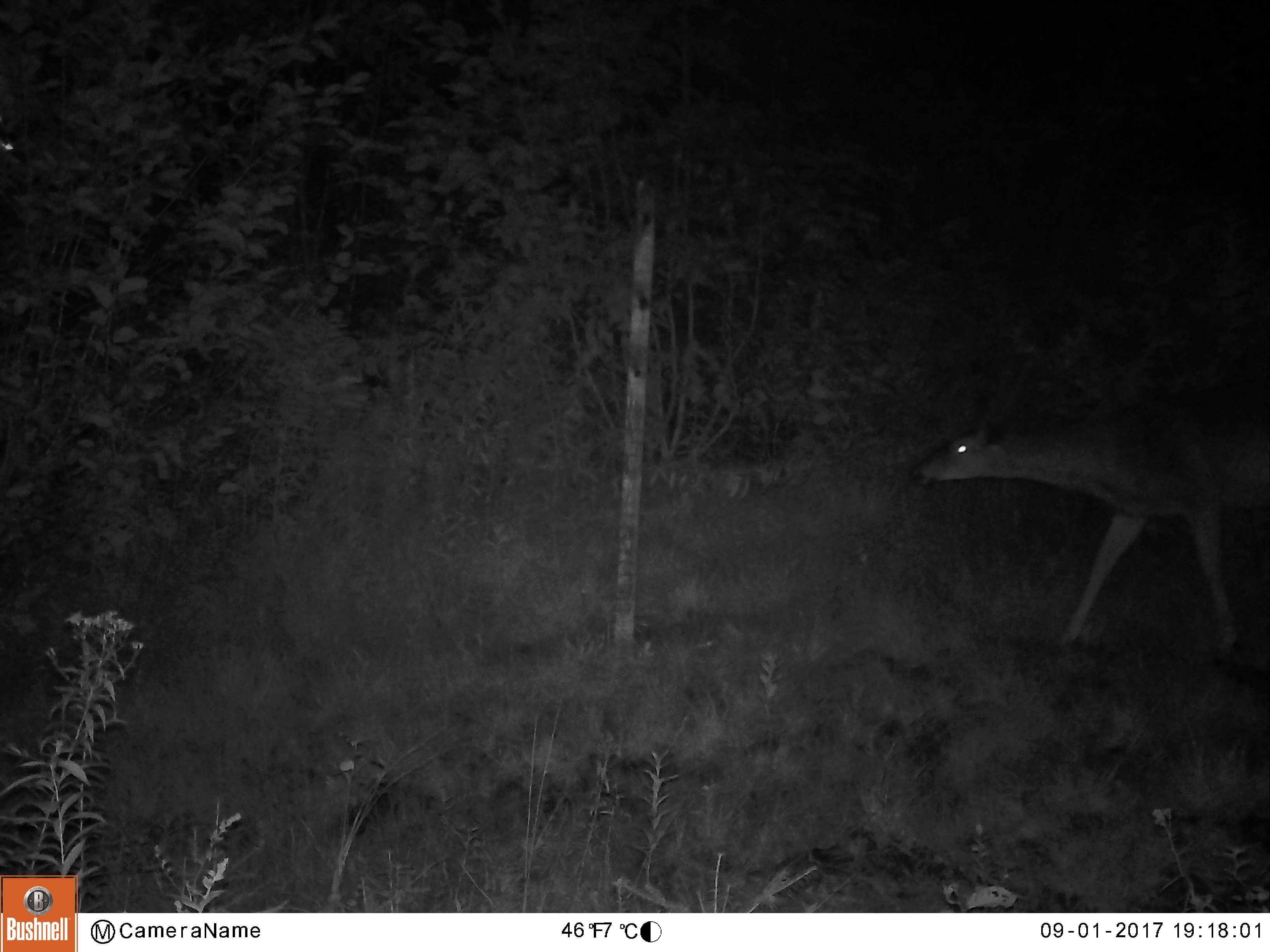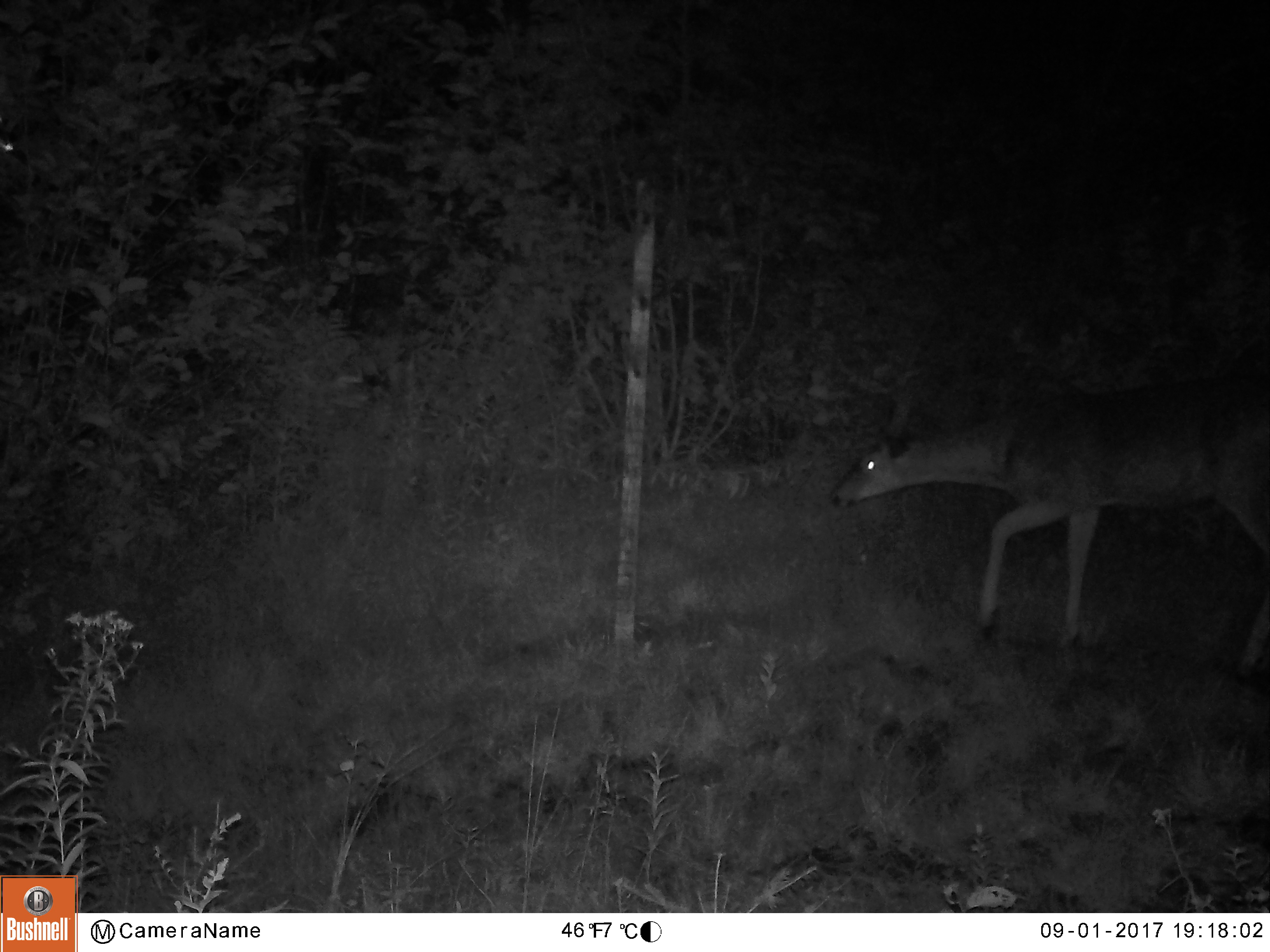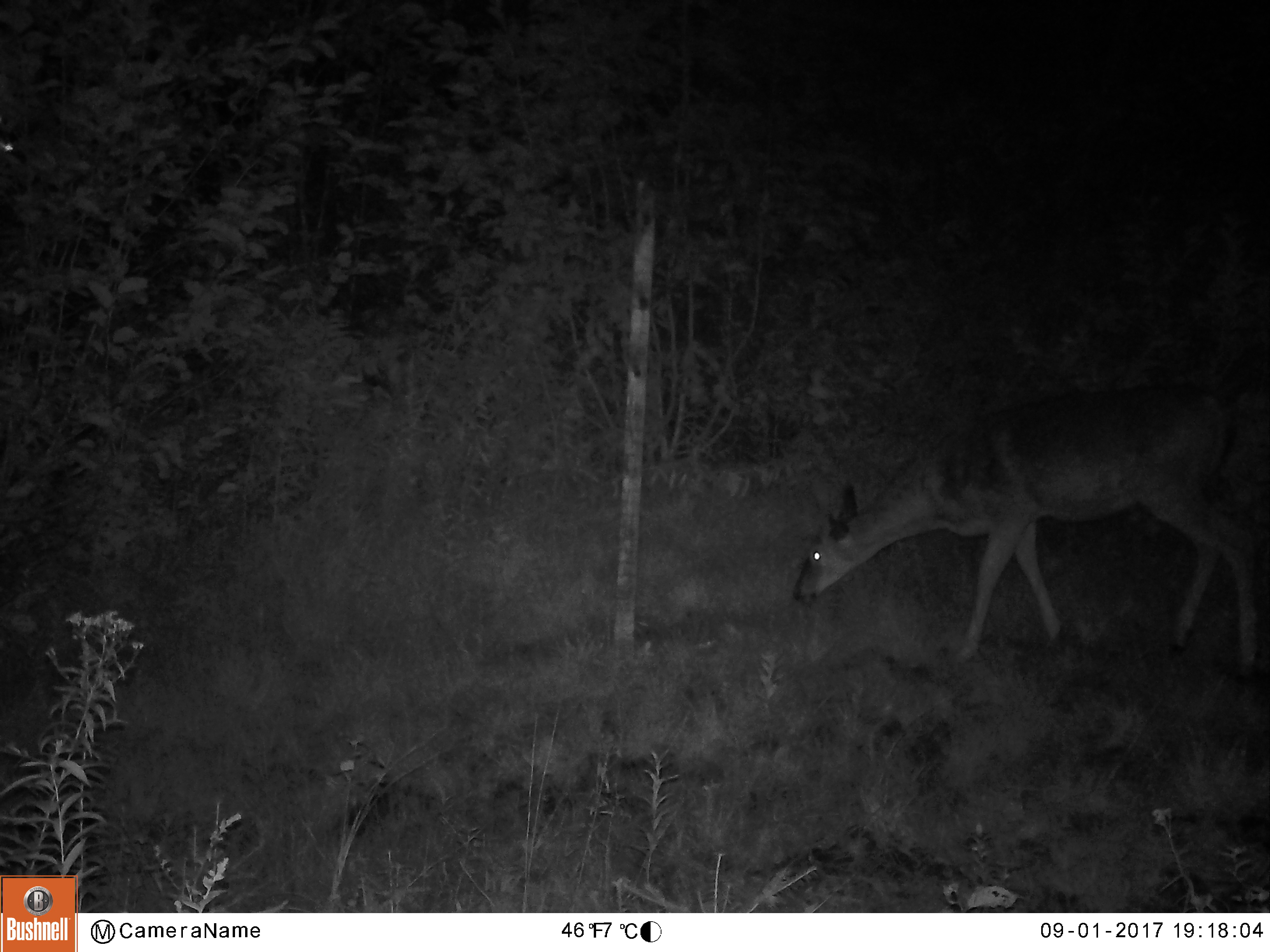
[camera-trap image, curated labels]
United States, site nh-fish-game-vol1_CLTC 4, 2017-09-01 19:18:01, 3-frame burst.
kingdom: Animalia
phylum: Chordata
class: Mammalia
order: Artiodactyla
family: Cervidae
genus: Odocoileus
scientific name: Odocoileus virginianus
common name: white-tailed deer